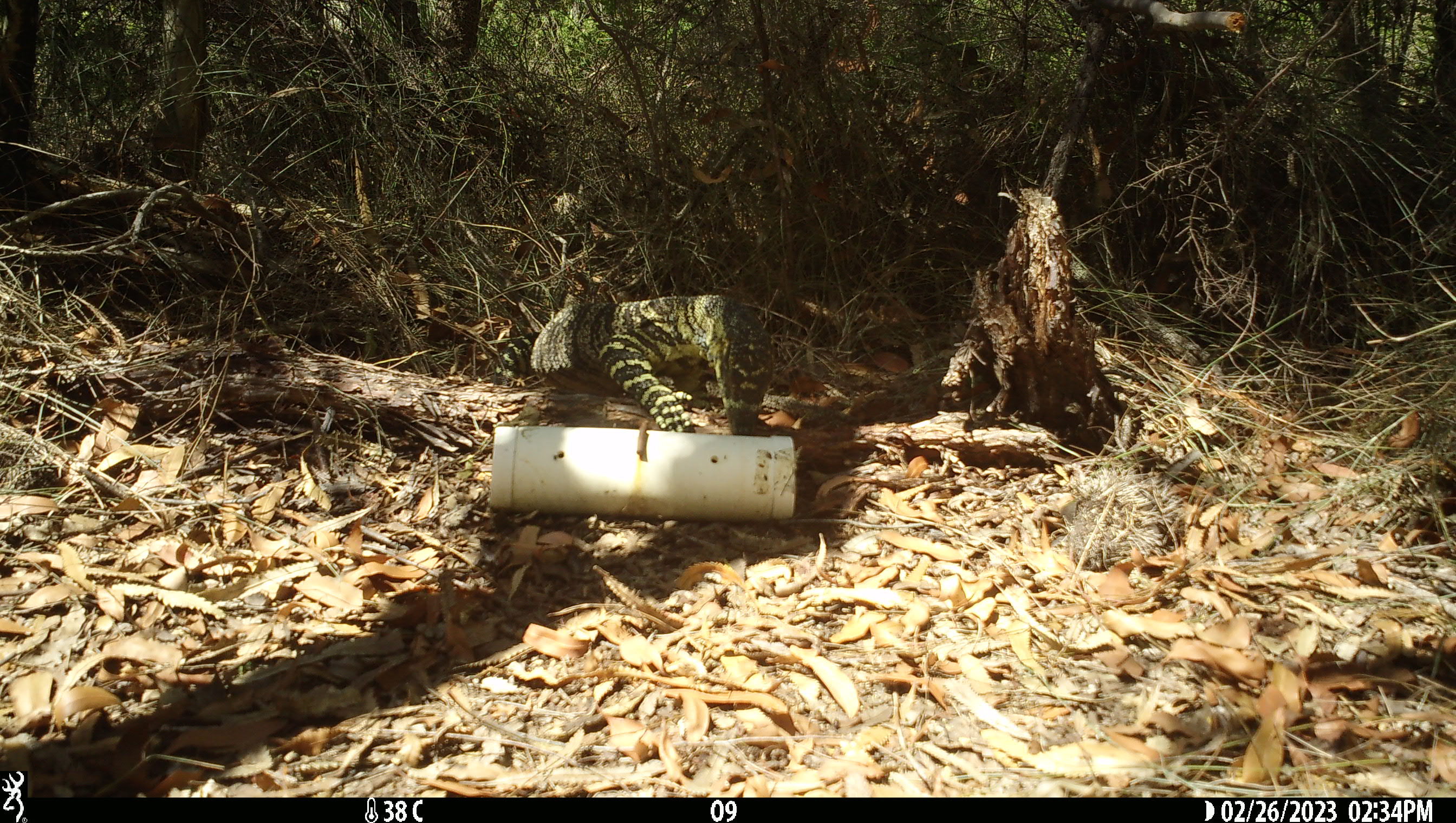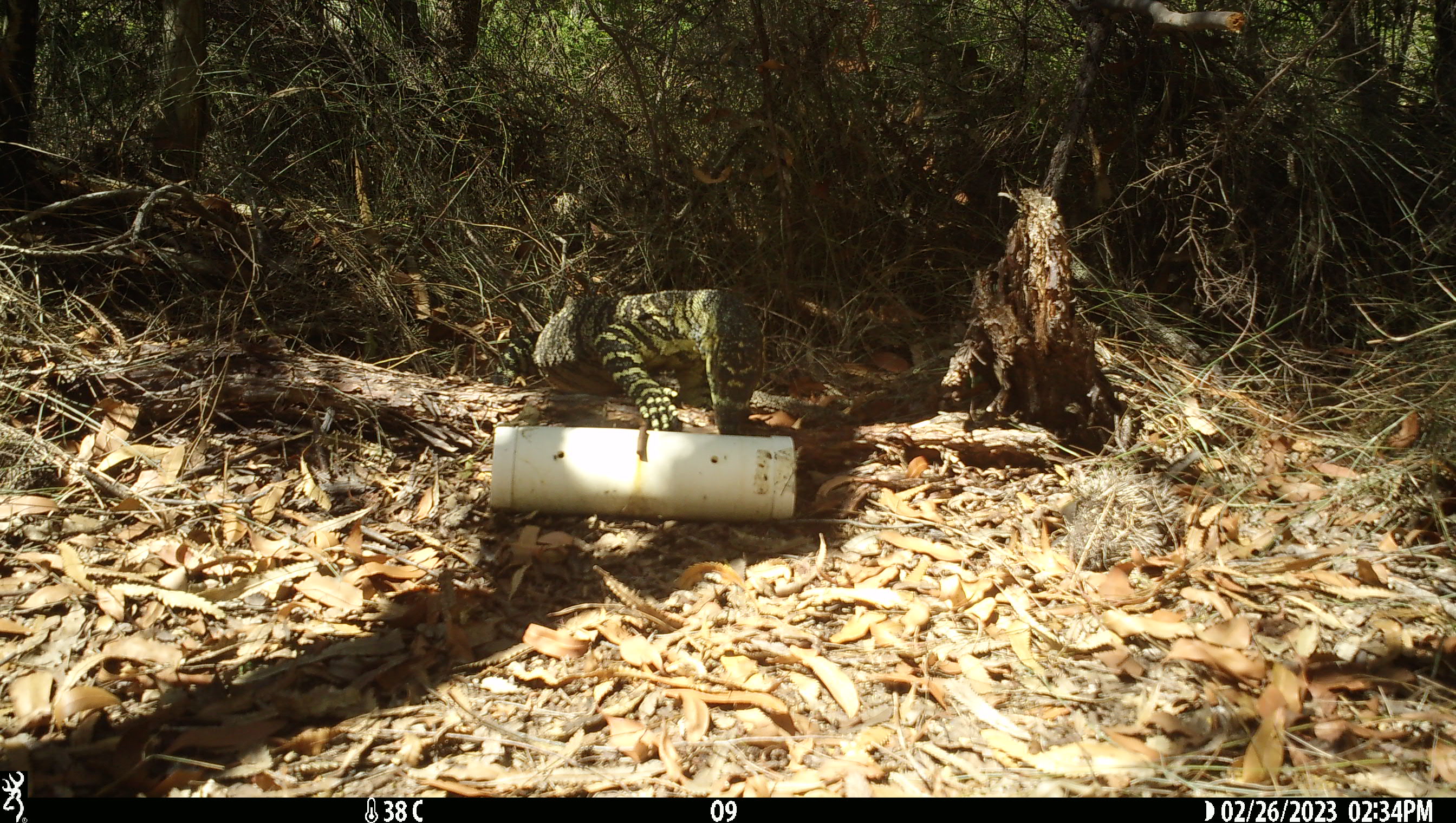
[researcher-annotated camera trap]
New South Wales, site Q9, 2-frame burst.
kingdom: Animalia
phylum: Chordata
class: Reptilia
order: Squamata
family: Varanidae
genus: Varanus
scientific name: Varanus varius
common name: lace monitor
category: goanna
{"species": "goanna (lace monitor) (Varanus varius)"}